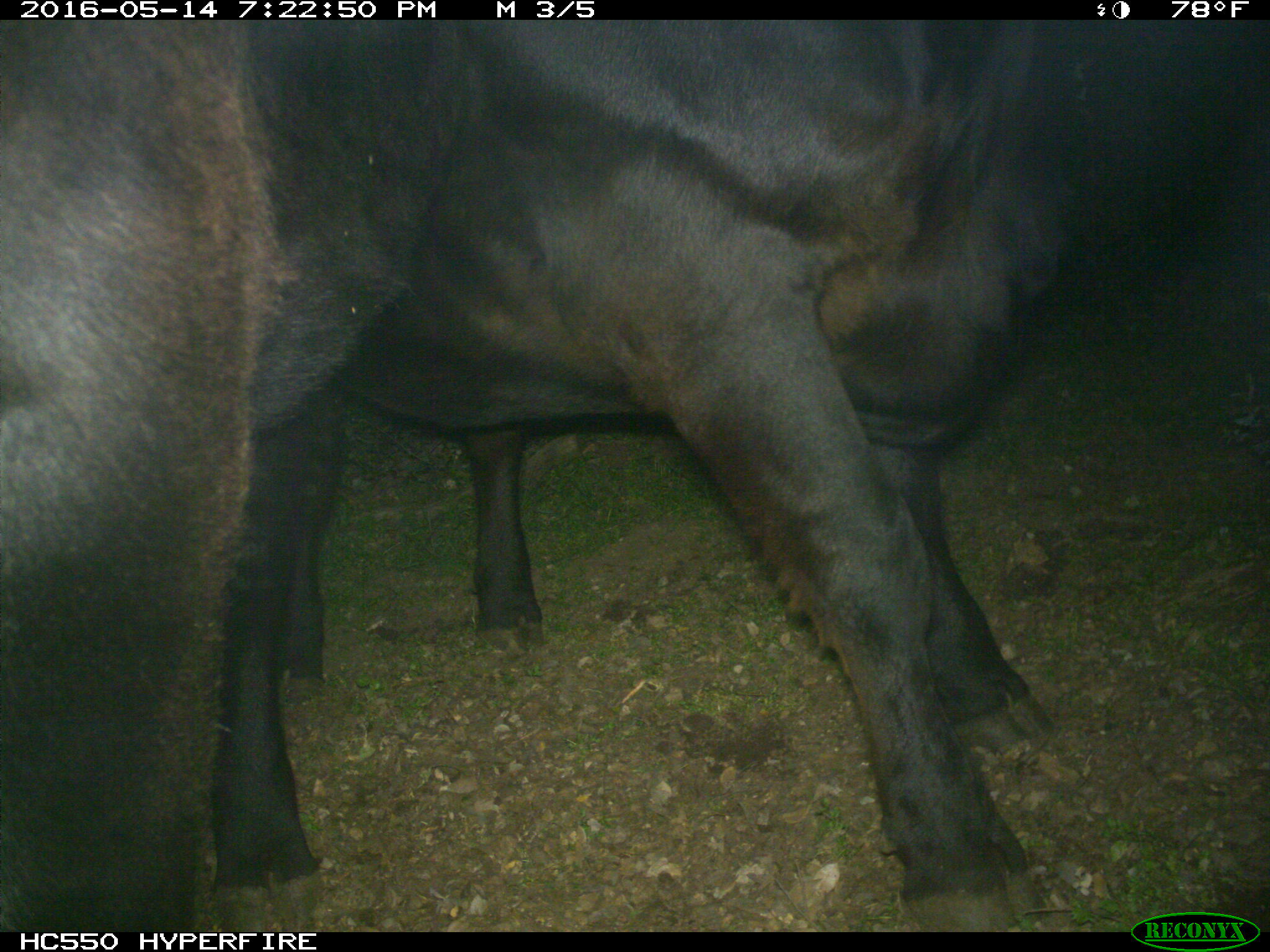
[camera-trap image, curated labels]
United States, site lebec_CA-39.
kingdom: Animalia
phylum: Chordata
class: Mammalia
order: Artiodactyla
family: Bovidae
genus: Bos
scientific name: Bos taurus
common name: domestic cow